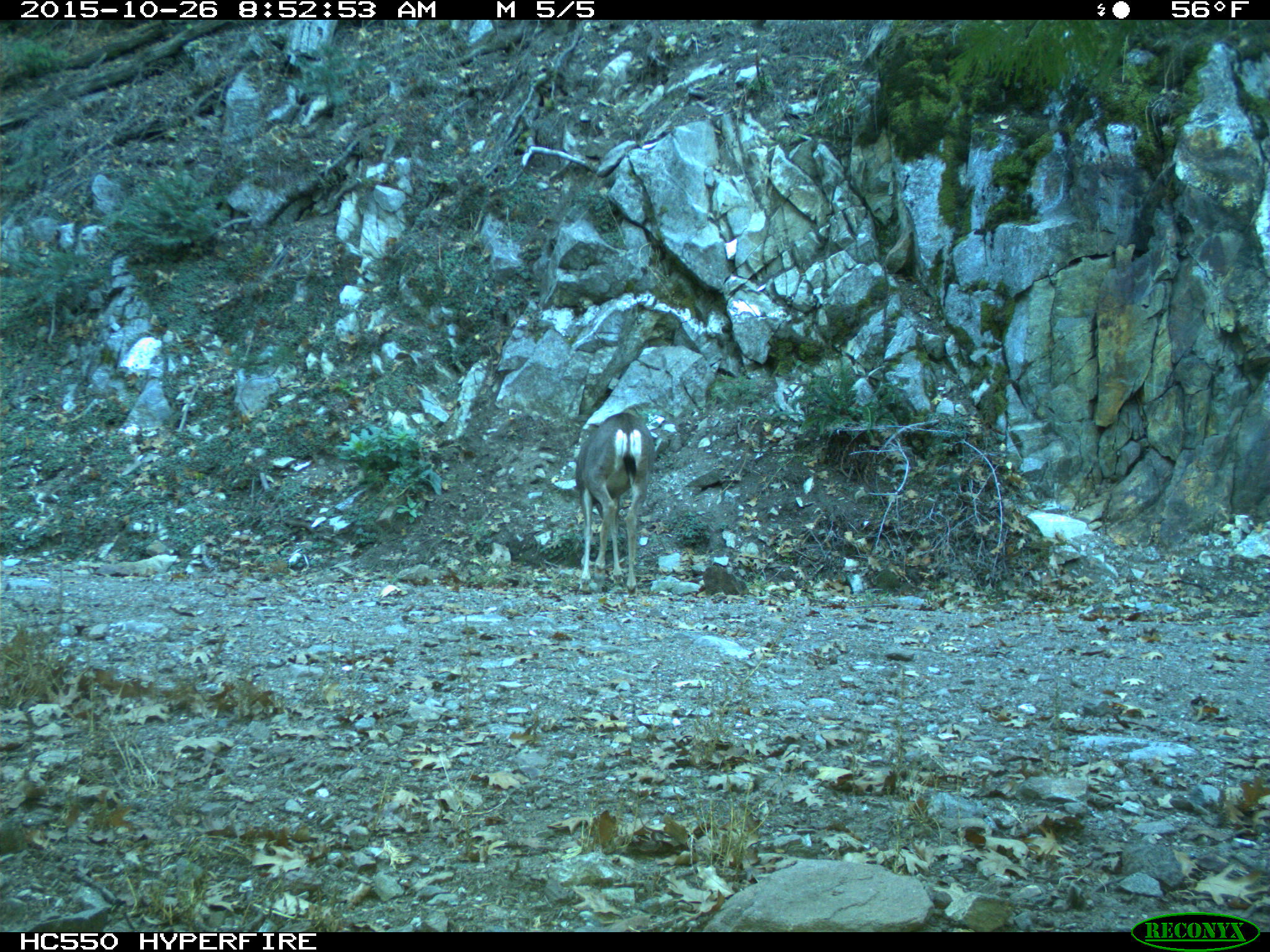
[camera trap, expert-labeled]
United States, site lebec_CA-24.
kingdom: Animalia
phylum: Chordata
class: Mammalia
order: Artiodactyla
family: Cervidae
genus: Odocoileus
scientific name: Odocoileus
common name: deer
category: unidentified deer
Unidentified deer (deer) (Odocoileus).